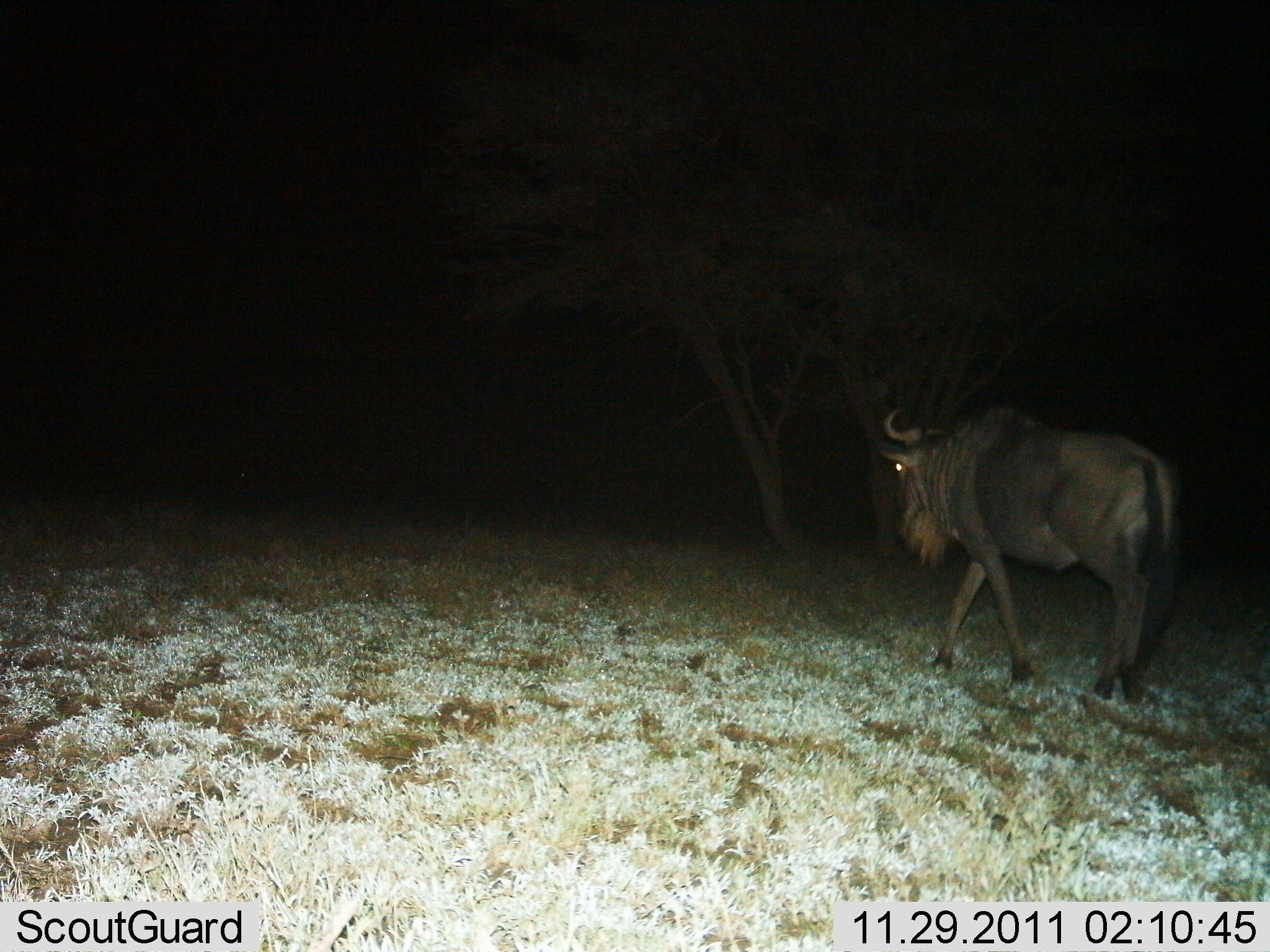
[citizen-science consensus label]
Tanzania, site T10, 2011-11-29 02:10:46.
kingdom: Animalia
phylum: Chordata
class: Mammalia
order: Artiodactyla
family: Bovidae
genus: Connochaetes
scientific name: Connochaetes taurinus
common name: blue wildebeest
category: wildebeest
Wildebeest (blue wildebeest) (Connochaetes taurinus), count 1. Behavior (volunteer vote fractions): standing 15%, resting 0%, moving 100%, interacting 0%. Young present (vote fraction): 0%. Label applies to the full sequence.